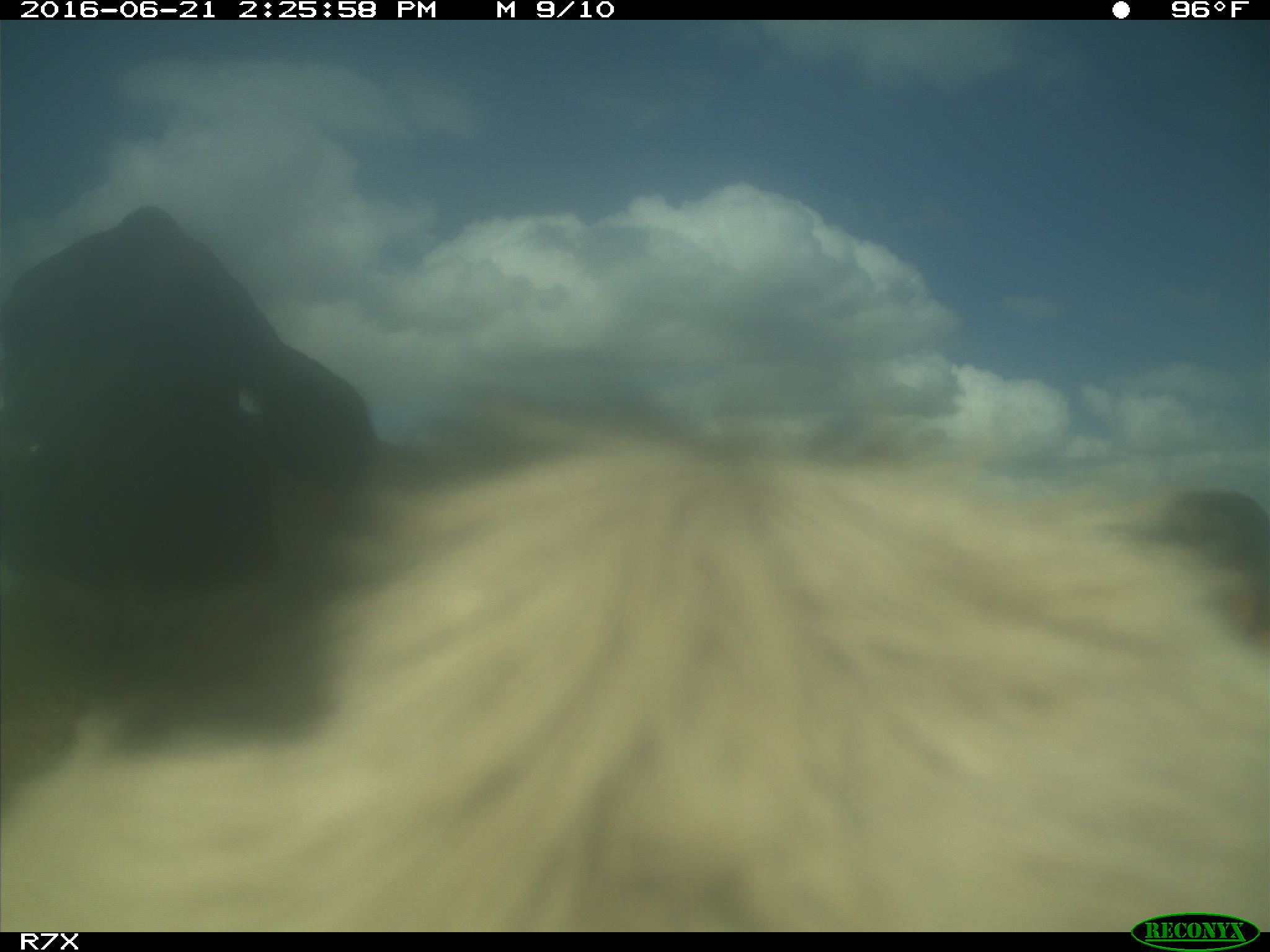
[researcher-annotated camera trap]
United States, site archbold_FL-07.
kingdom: Animalia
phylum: Chordata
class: Mammalia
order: Artiodactyla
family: Bovidae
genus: Bos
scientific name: Bos taurus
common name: domestic cow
Bos taurus (domestic cow).